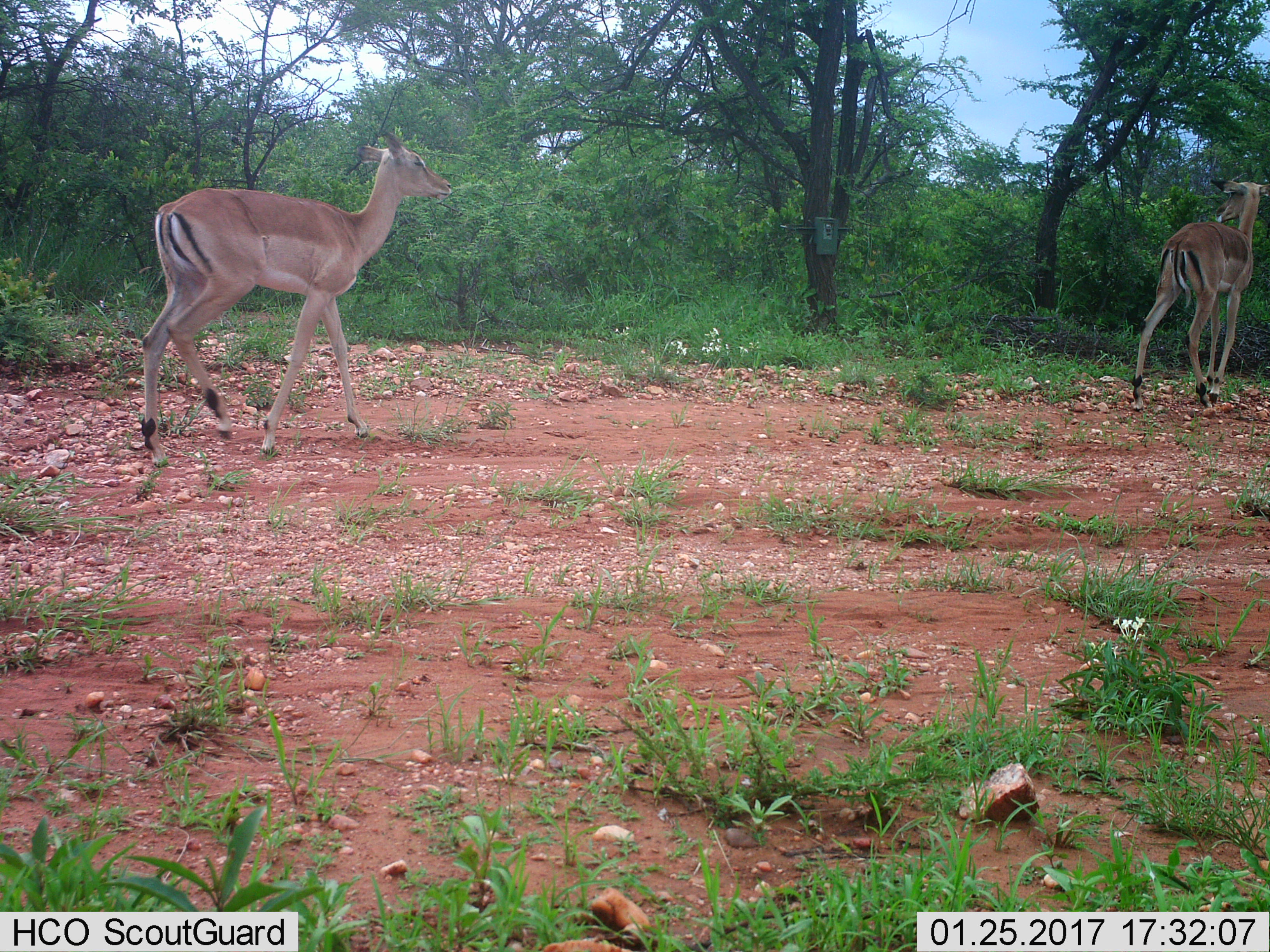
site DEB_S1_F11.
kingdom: Animalia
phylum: Chordata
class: Mammalia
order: Artiodactyla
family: Bovidae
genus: Aepyceros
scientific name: Aepyceros melampus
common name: impala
Impala (Aepyceros melampus), count 2. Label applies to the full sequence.